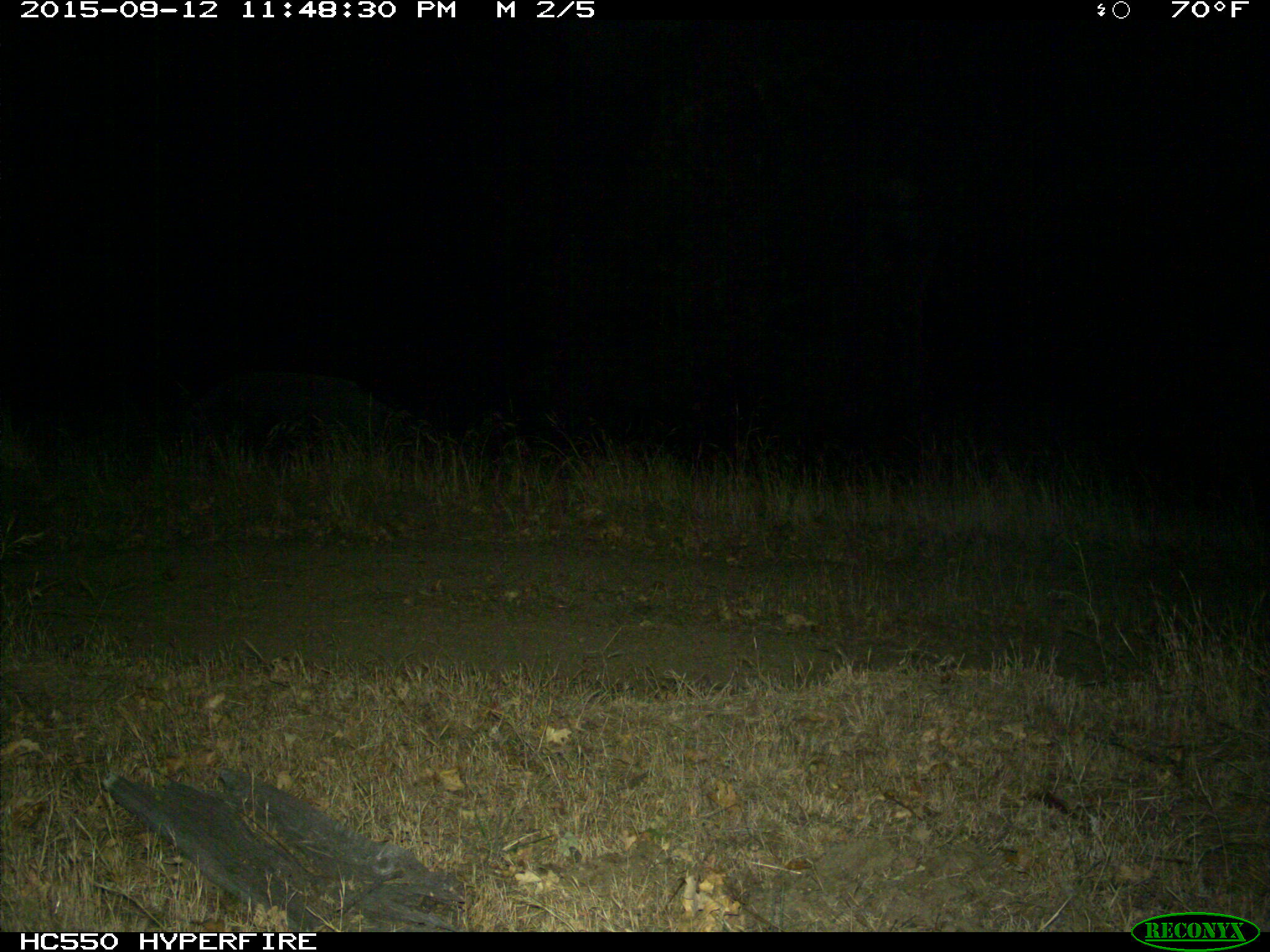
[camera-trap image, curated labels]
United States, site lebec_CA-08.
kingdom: Animalia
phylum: Chordata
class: Mammalia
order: Artiodactyla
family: Suidae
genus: Sus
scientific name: Sus scrofa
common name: wild boar